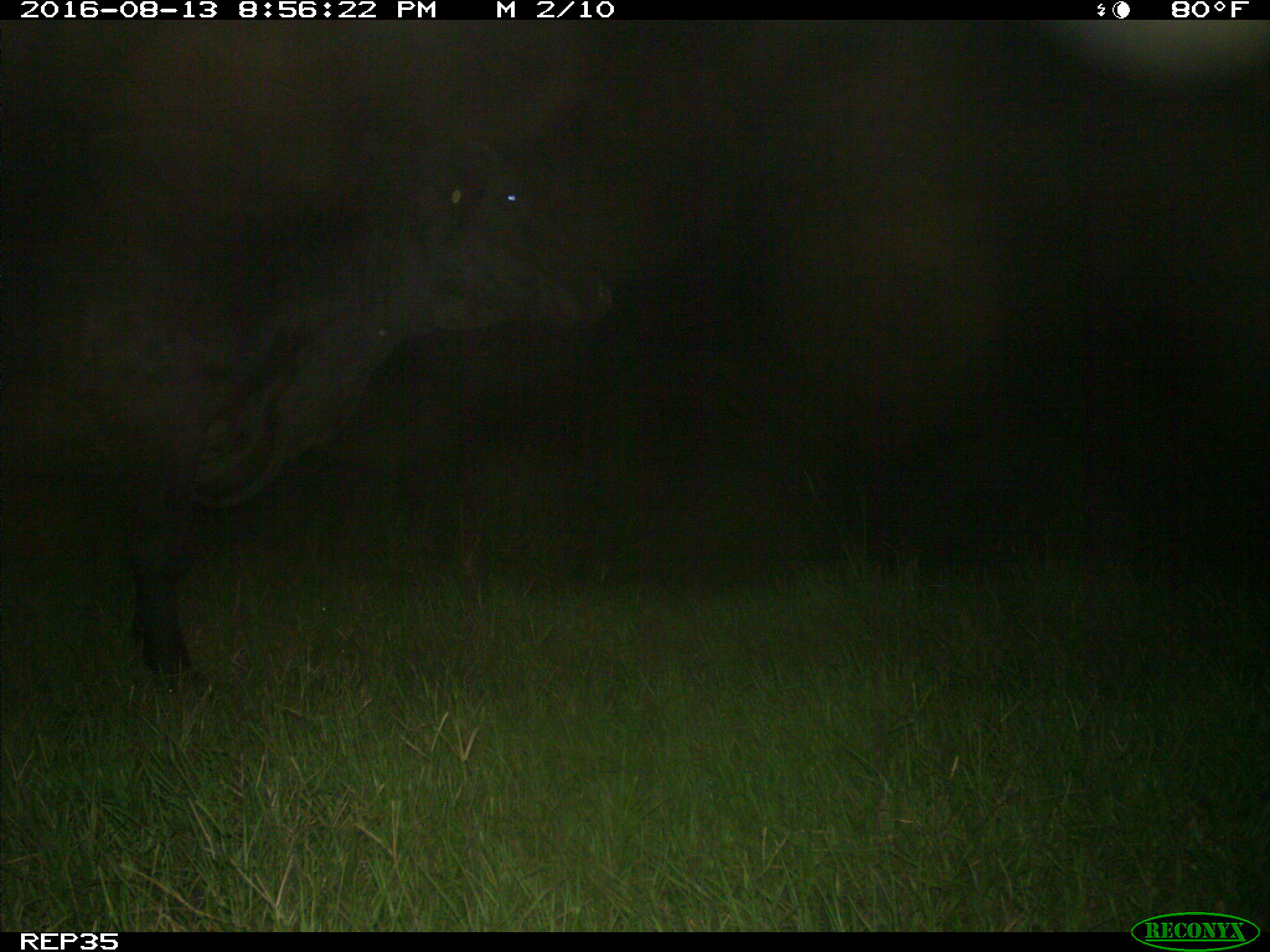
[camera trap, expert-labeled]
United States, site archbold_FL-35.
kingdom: Animalia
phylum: Chordata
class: Mammalia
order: Artiodactyla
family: Bovidae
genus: Bos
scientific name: Bos taurus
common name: domestic cow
Bos taurus (domestic cow).